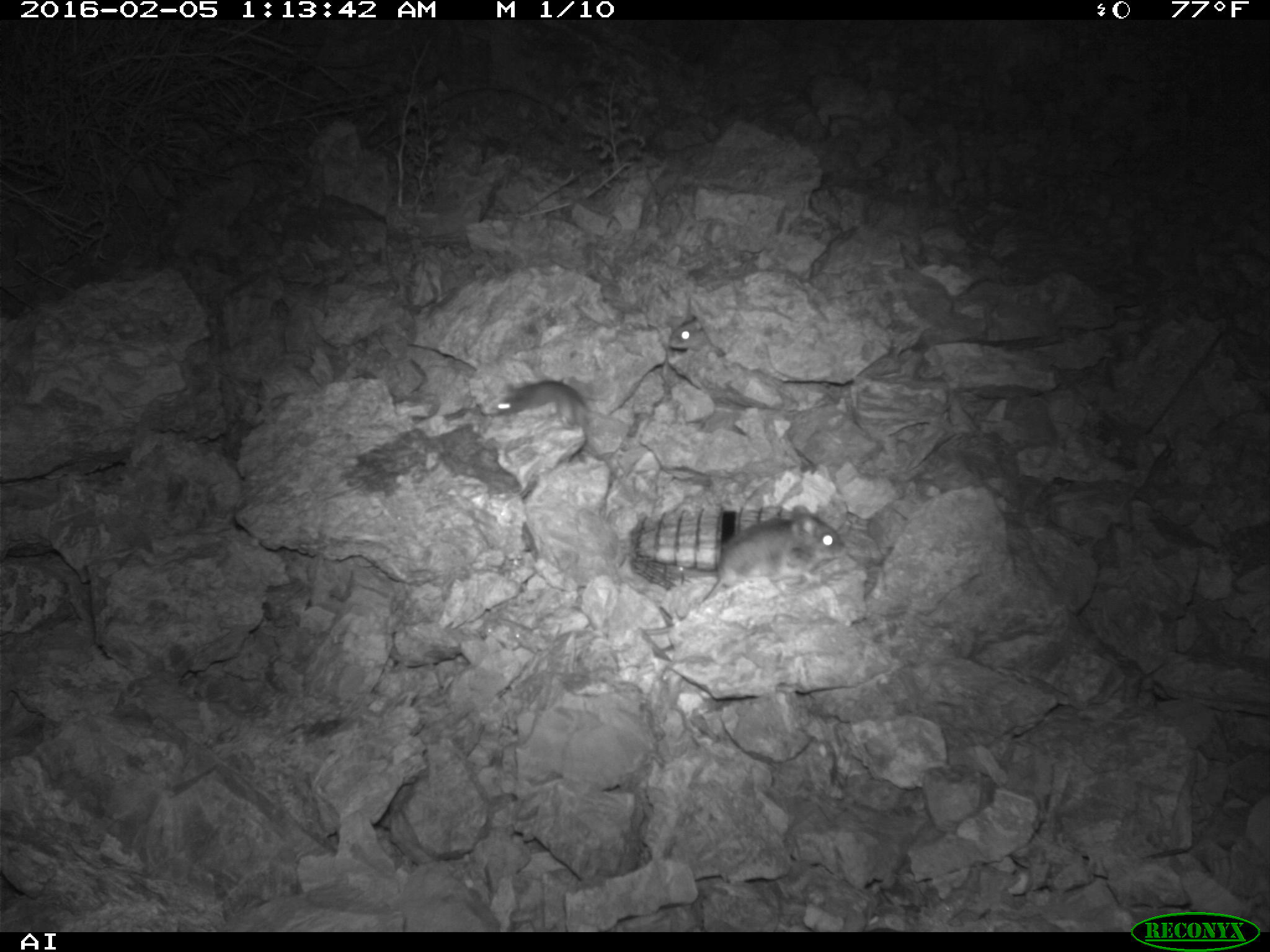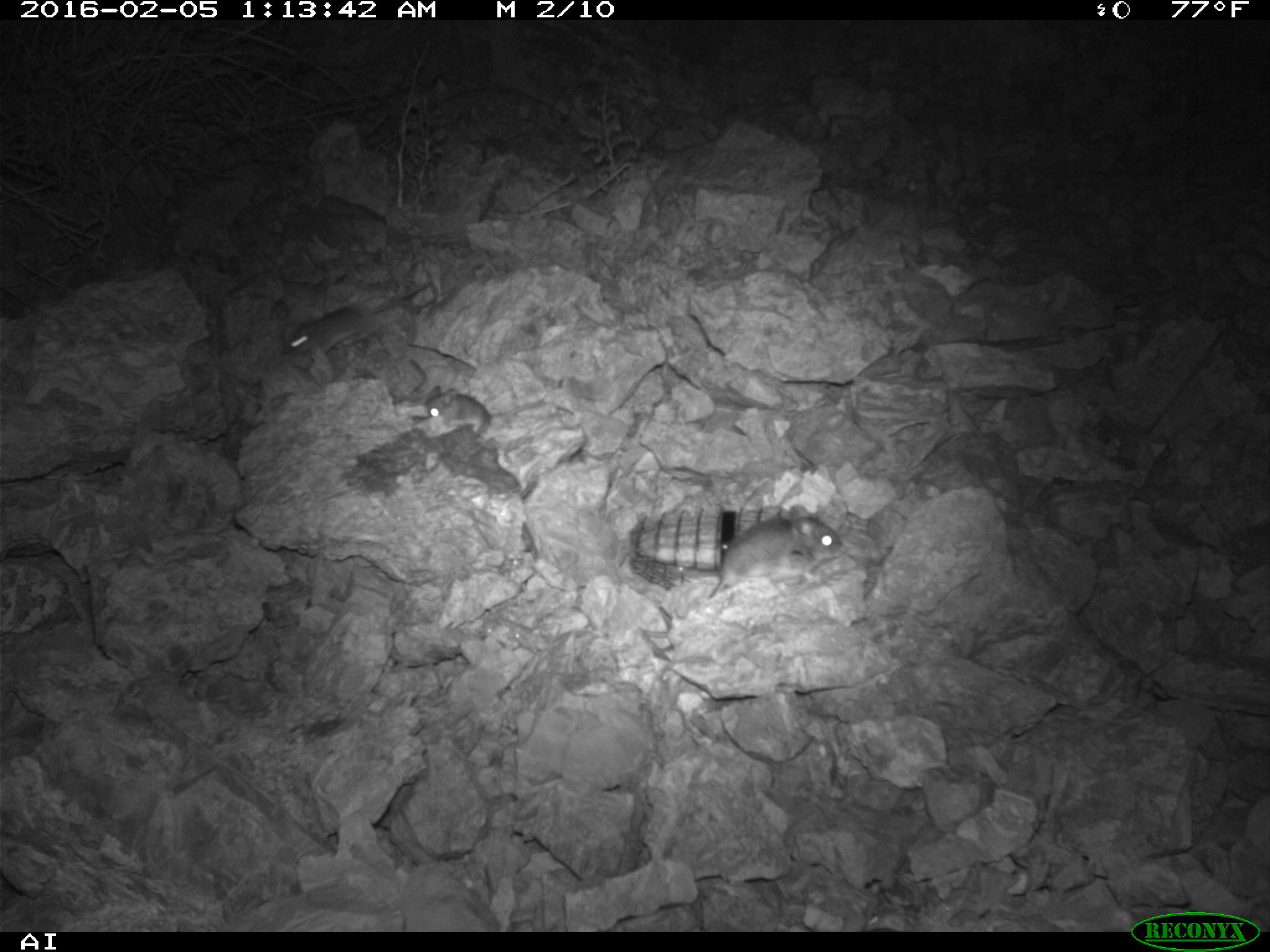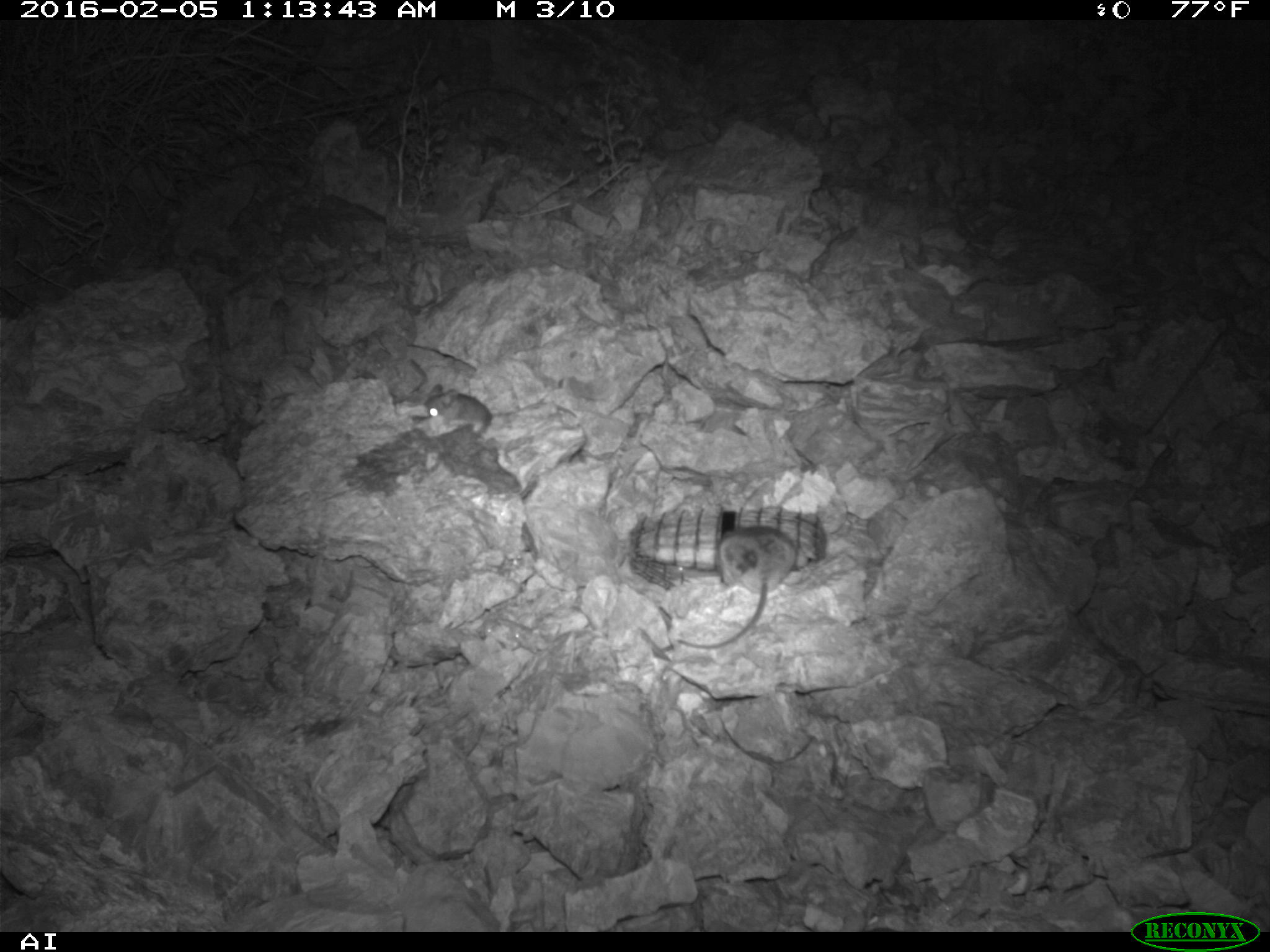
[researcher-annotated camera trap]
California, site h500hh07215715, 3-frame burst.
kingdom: Animalia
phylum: Chordata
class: Mammalia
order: Rodentia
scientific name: Rodentia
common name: rodent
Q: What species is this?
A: Rodent (Rodentia).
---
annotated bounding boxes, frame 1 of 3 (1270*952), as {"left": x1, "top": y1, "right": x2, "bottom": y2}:
rodent: {"left": 643, "top": 505, "right": 845, "bottom": 635}; {"left": 497, "top": 380, "right": 622, "bottom": 428}; {"left": 669, "top": 319, "right": 724, "bottom": 356}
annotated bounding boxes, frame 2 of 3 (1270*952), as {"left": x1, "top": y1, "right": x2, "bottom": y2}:
rodent: {"left": 704, "top": 503, "right": 846, "bottom": 599}; {"left": 283, "top": 280, "right": 430, "bottom": 360}; {"left": 424, "top": 384, "right": 575, "bottom": 436}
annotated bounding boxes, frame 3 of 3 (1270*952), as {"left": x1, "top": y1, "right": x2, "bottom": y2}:
rodent: {"left": 681, "top": 523, "right": 799, "bottom": 650}; {"left": 425, "top": 383, "right": 488, "bottom": 438}